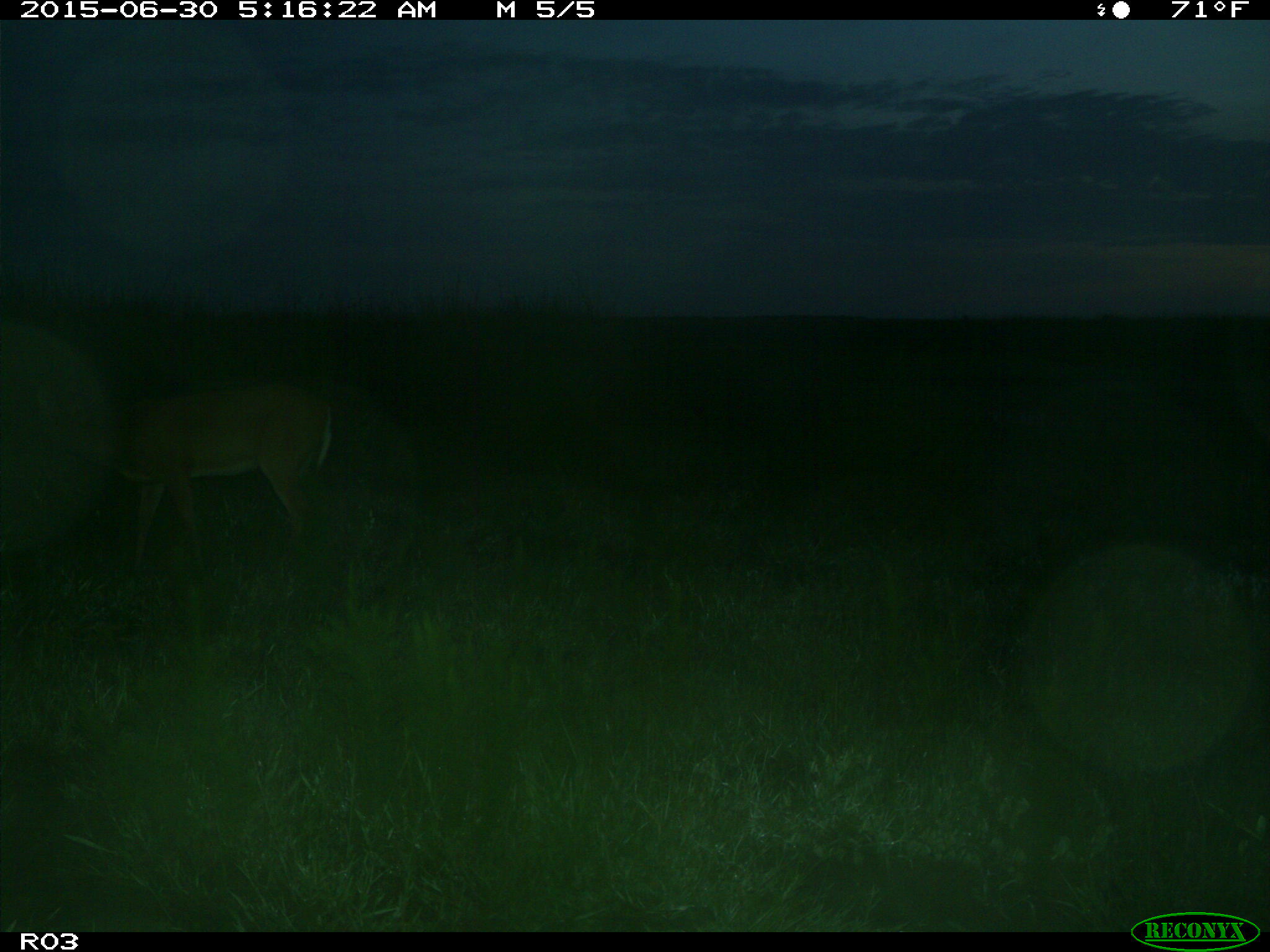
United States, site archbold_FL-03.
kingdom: Animalia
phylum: Chordata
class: Mammalia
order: Artiodactyla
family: Cervidae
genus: Odocoileus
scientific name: Odocoileus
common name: deer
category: unidentified deer